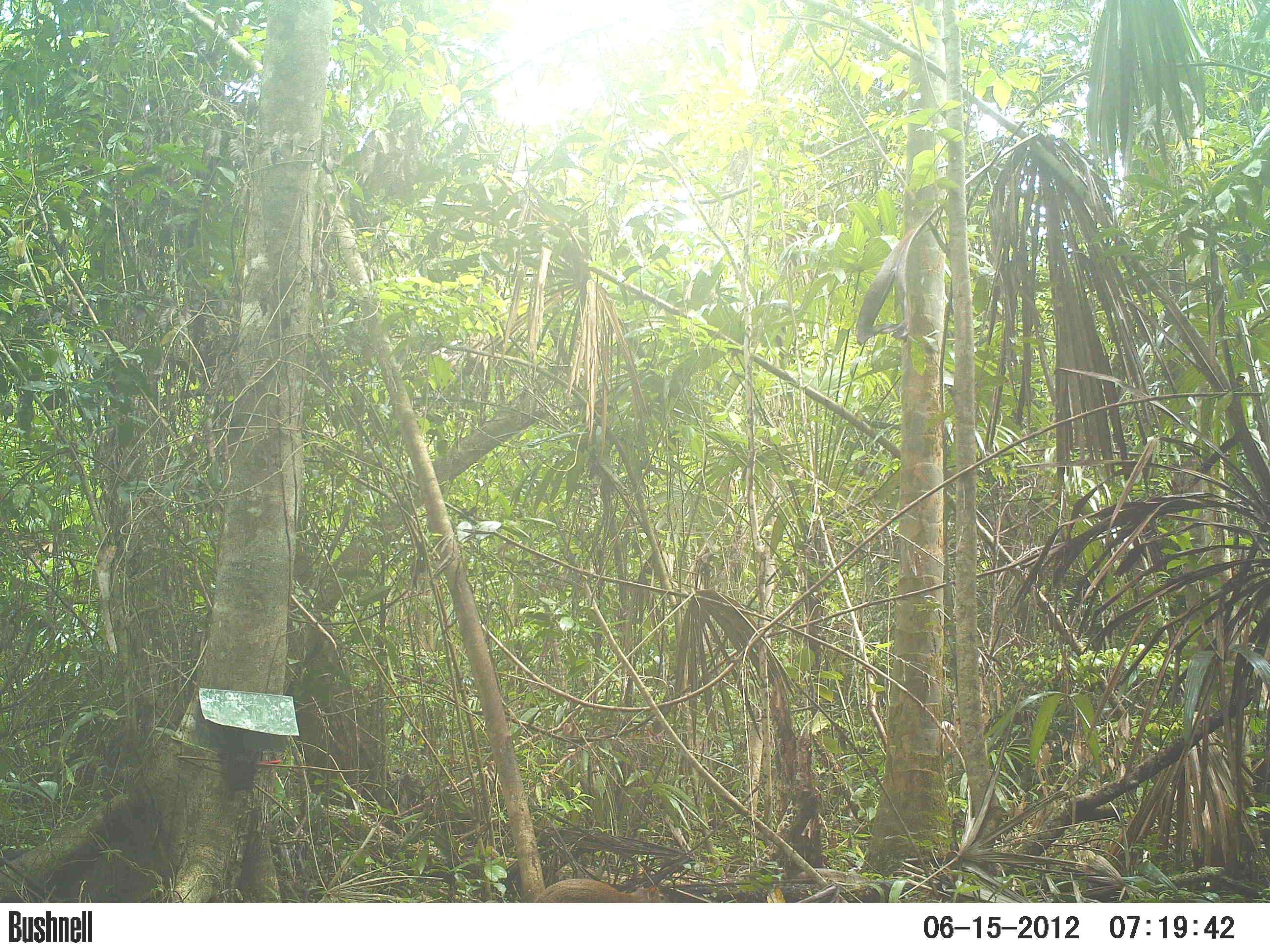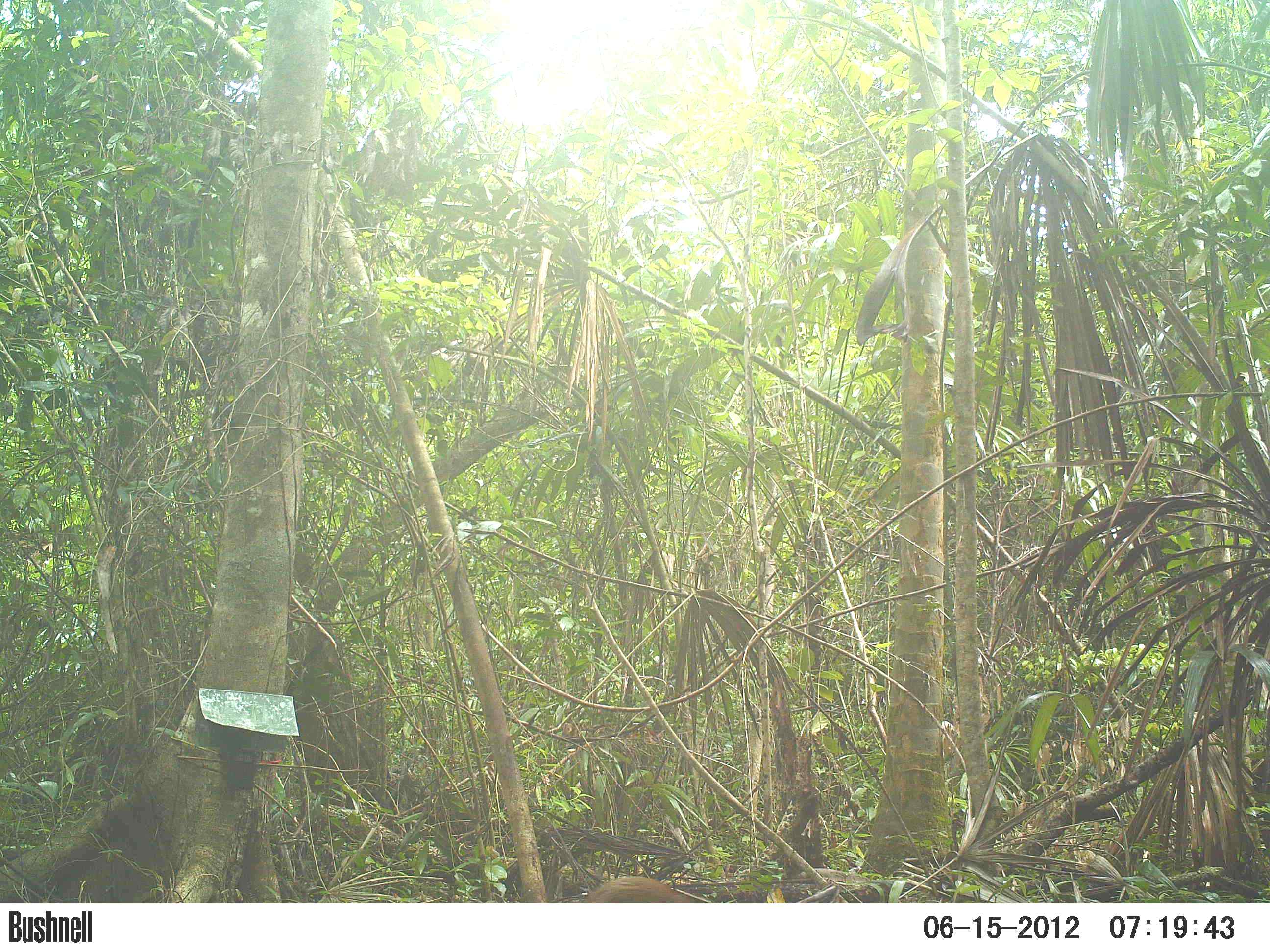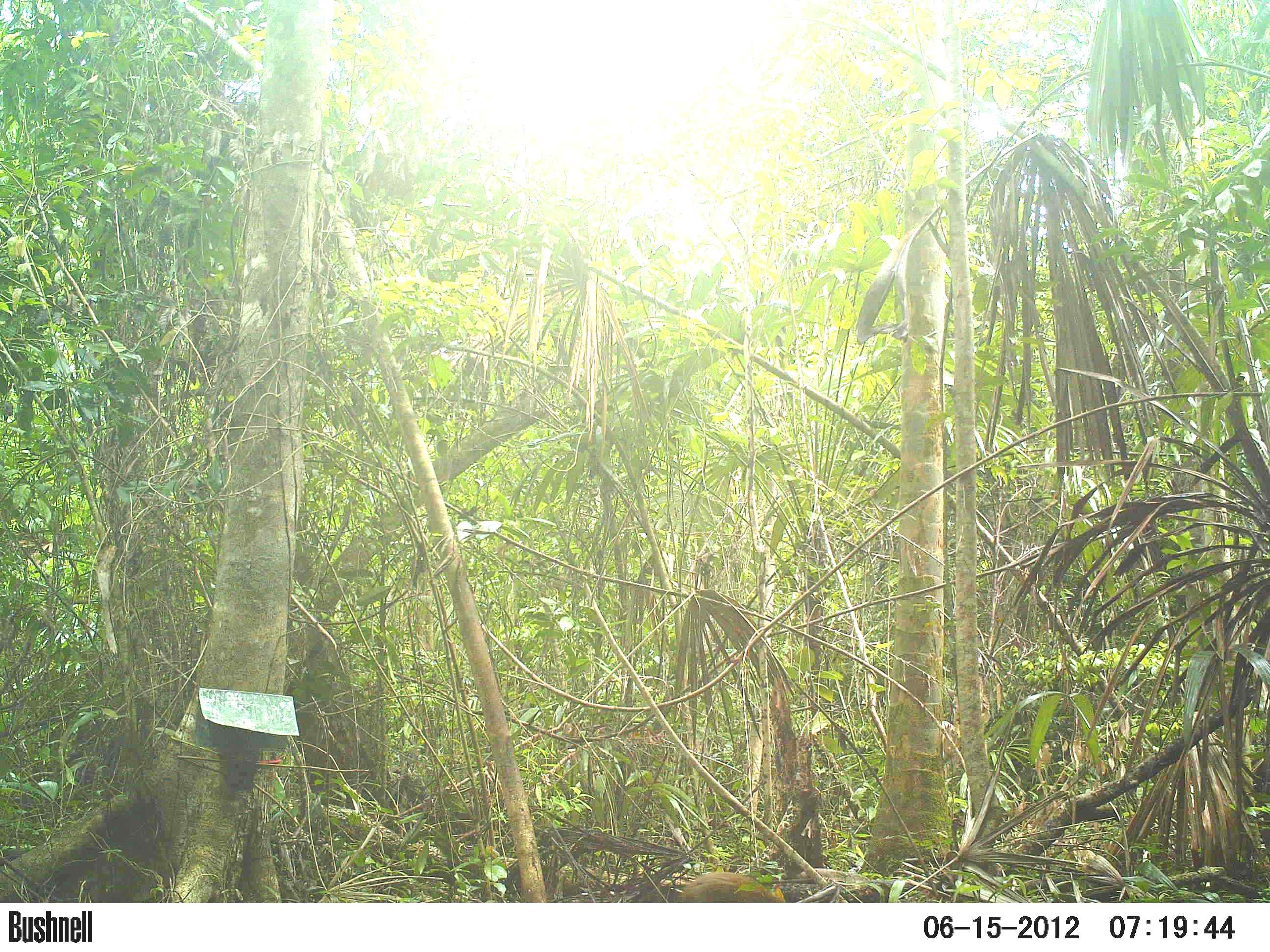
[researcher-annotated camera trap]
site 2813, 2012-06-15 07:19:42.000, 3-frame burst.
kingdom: Animalia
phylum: Chordata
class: Mammalia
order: Rodentia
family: Dasyproctidae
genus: Dasyprocta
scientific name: Dasyprocta punctata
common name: central american agouti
Dasyprocta punctata (central american agouti), count 1, age adult.